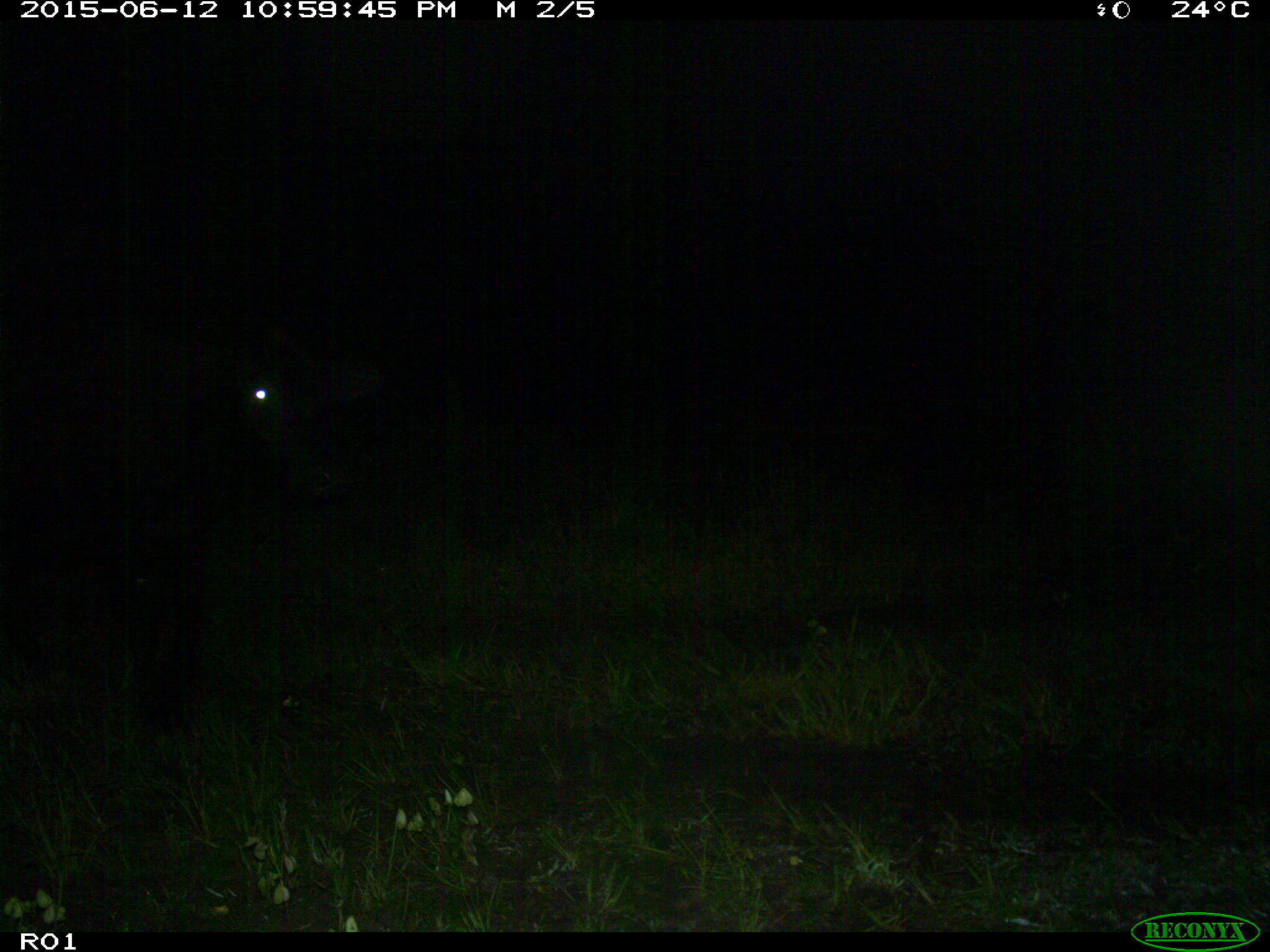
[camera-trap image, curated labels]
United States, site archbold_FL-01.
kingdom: Animalia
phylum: Chordata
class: Mammalia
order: Artiodactyla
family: Bovidae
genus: Bos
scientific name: Bos taurus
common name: domestic cow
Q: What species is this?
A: Bos taurus (domestic cow).